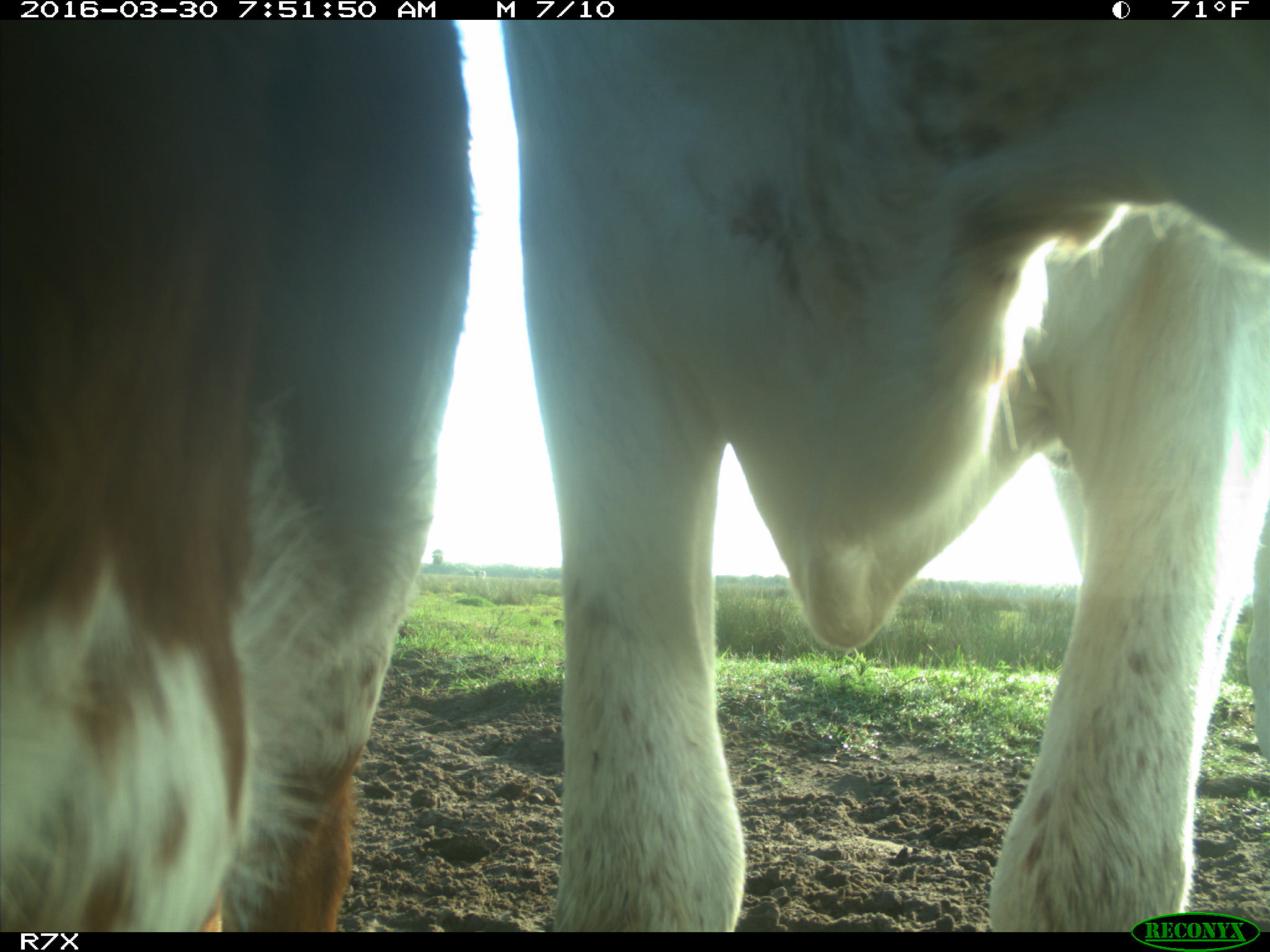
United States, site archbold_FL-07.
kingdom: Animalia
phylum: Chordata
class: Mammalia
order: Artiodactyla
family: Bovidae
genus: Bos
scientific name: Bos taurus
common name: domestic cow